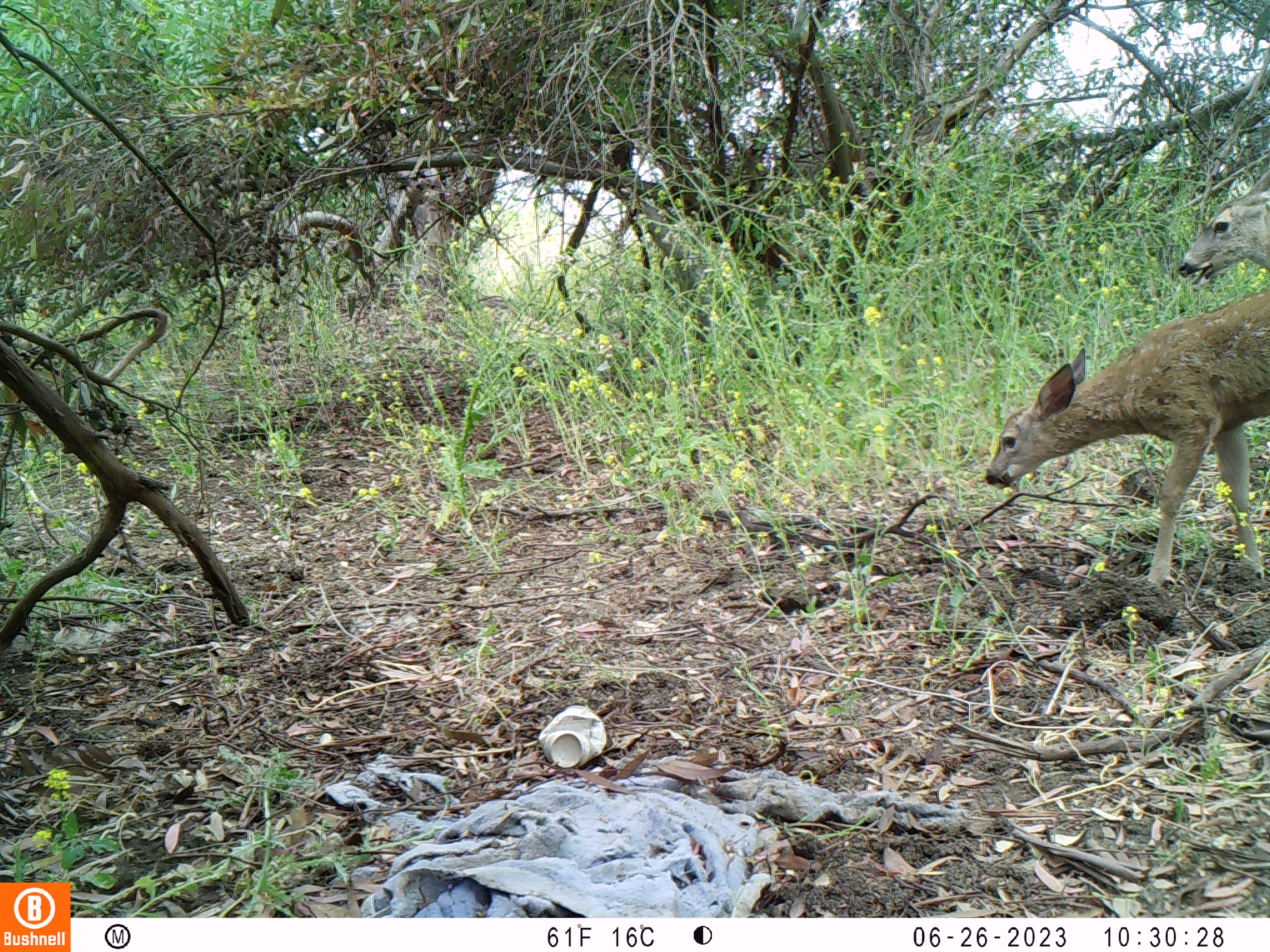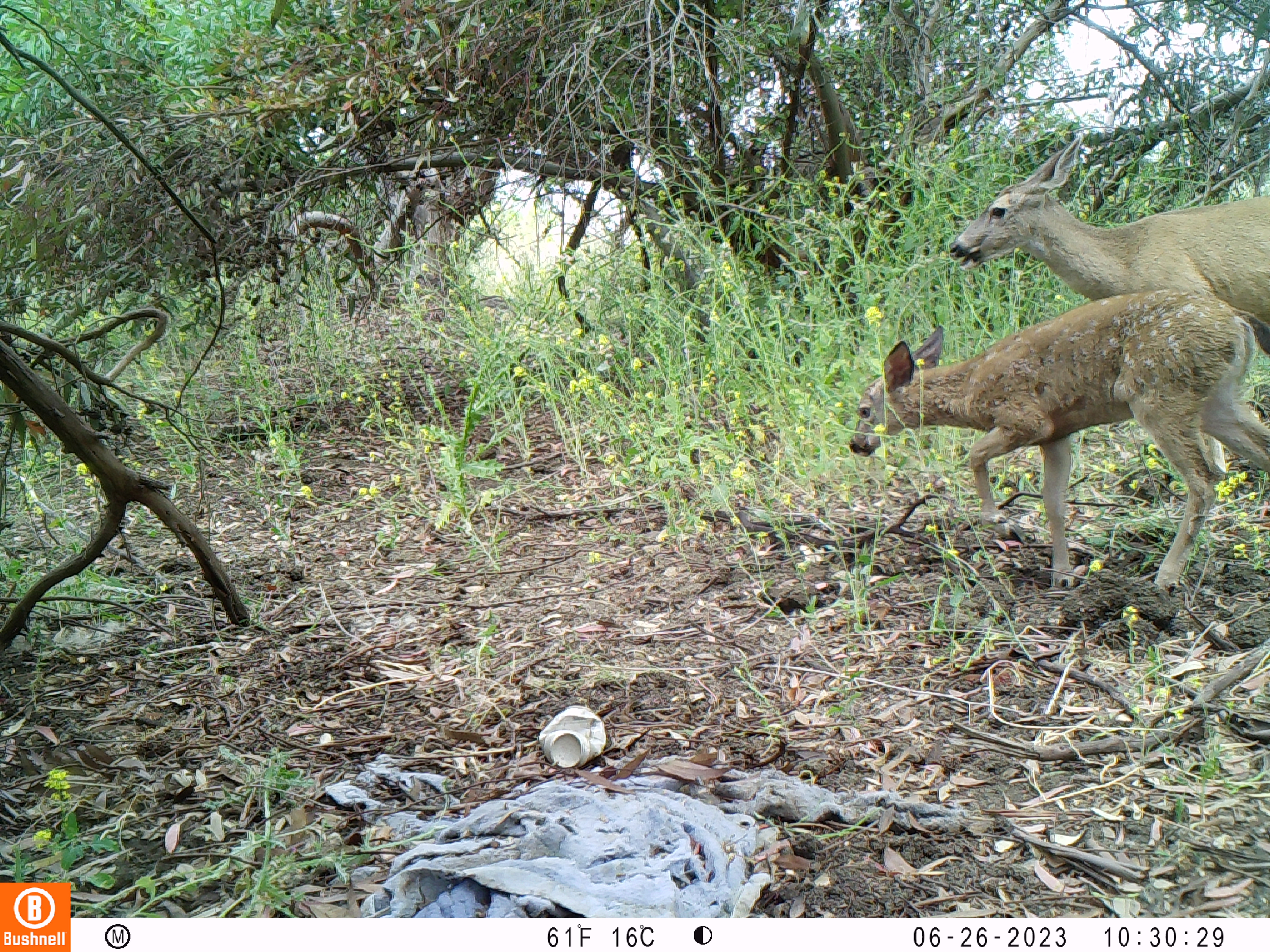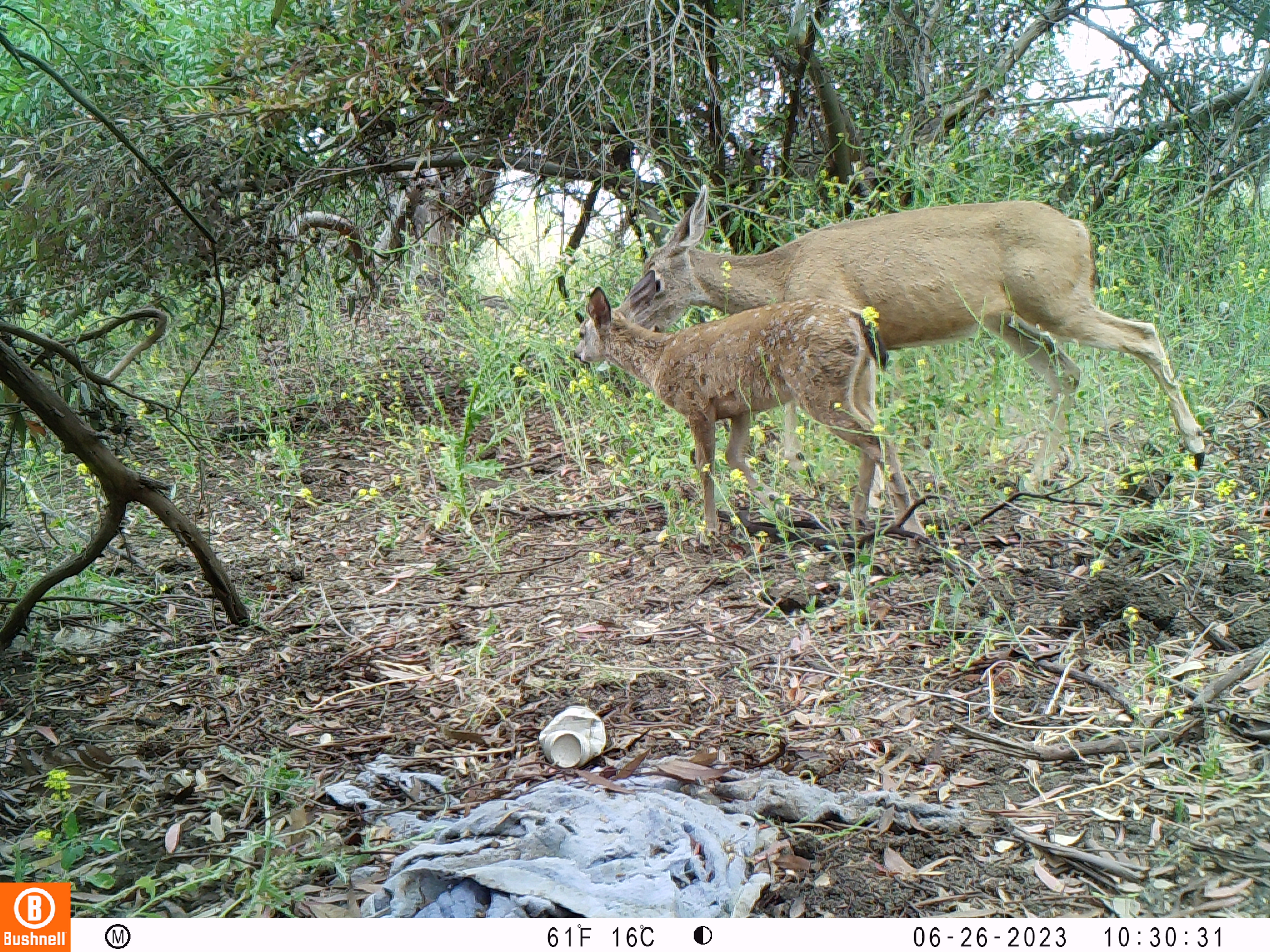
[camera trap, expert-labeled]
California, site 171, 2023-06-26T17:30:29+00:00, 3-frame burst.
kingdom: Animalia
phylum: Chordata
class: Mammalia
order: Artiodactyla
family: Cervidae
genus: Odocoileus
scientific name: Odocoileus hemionus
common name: mule deer